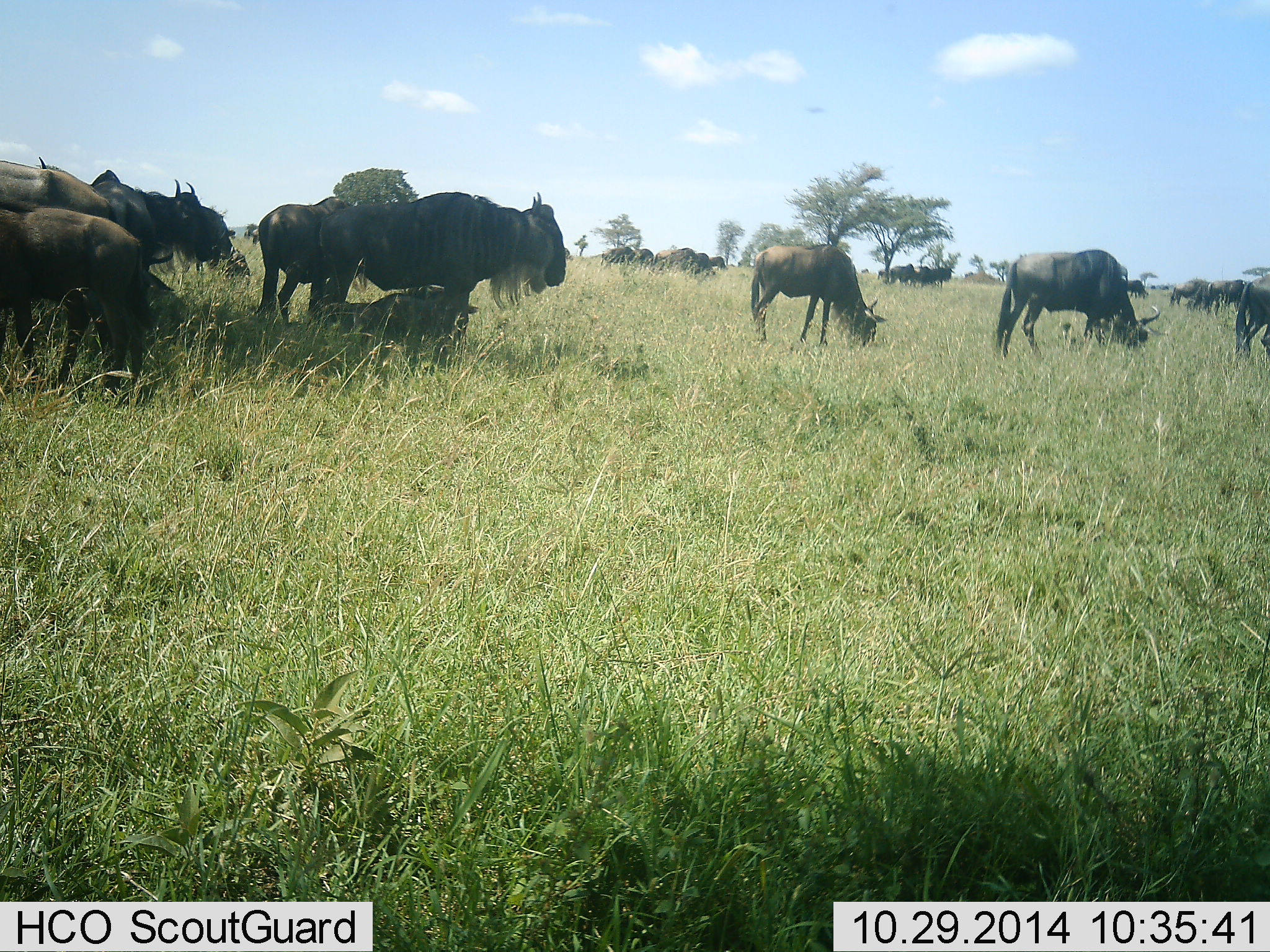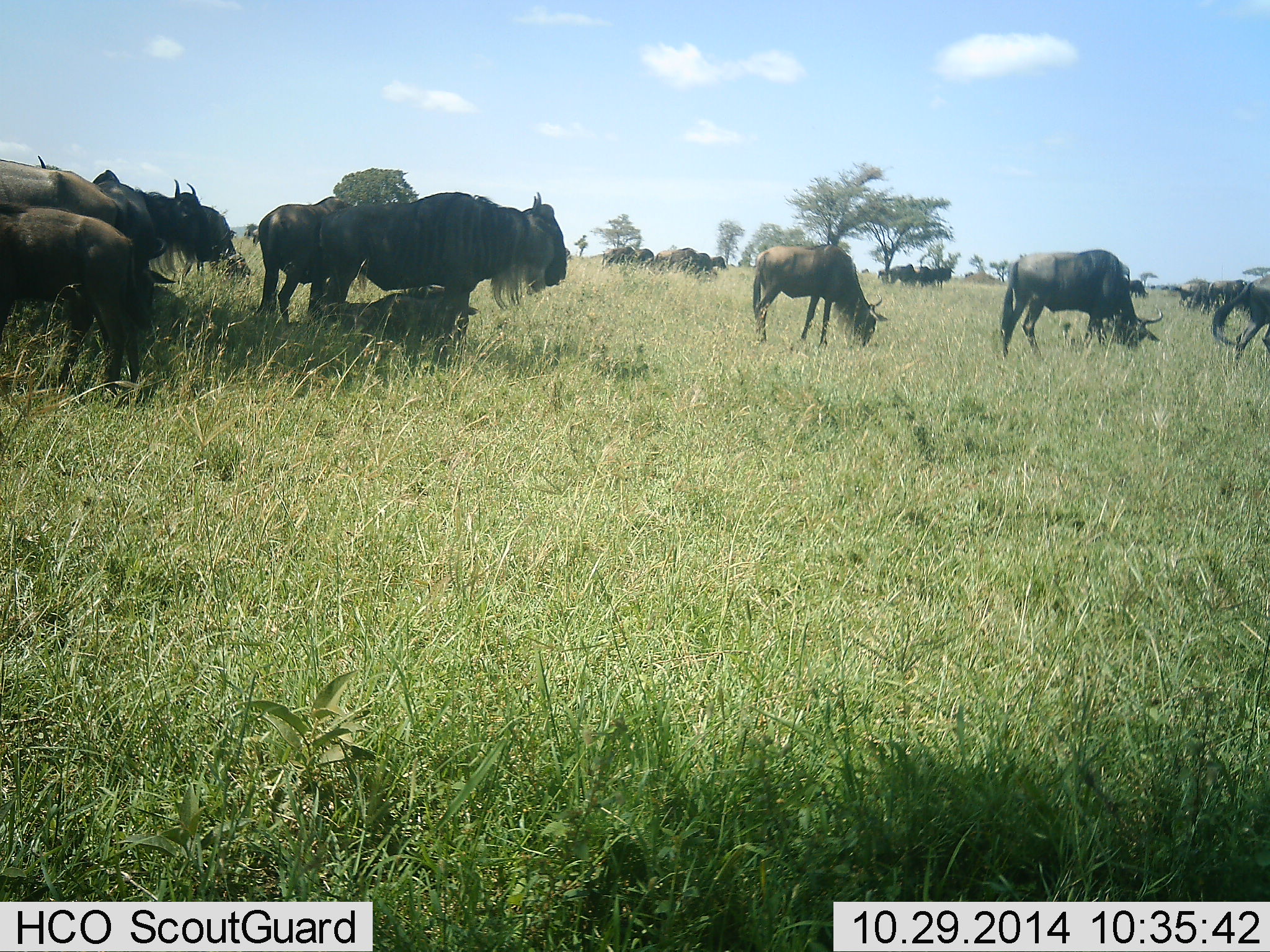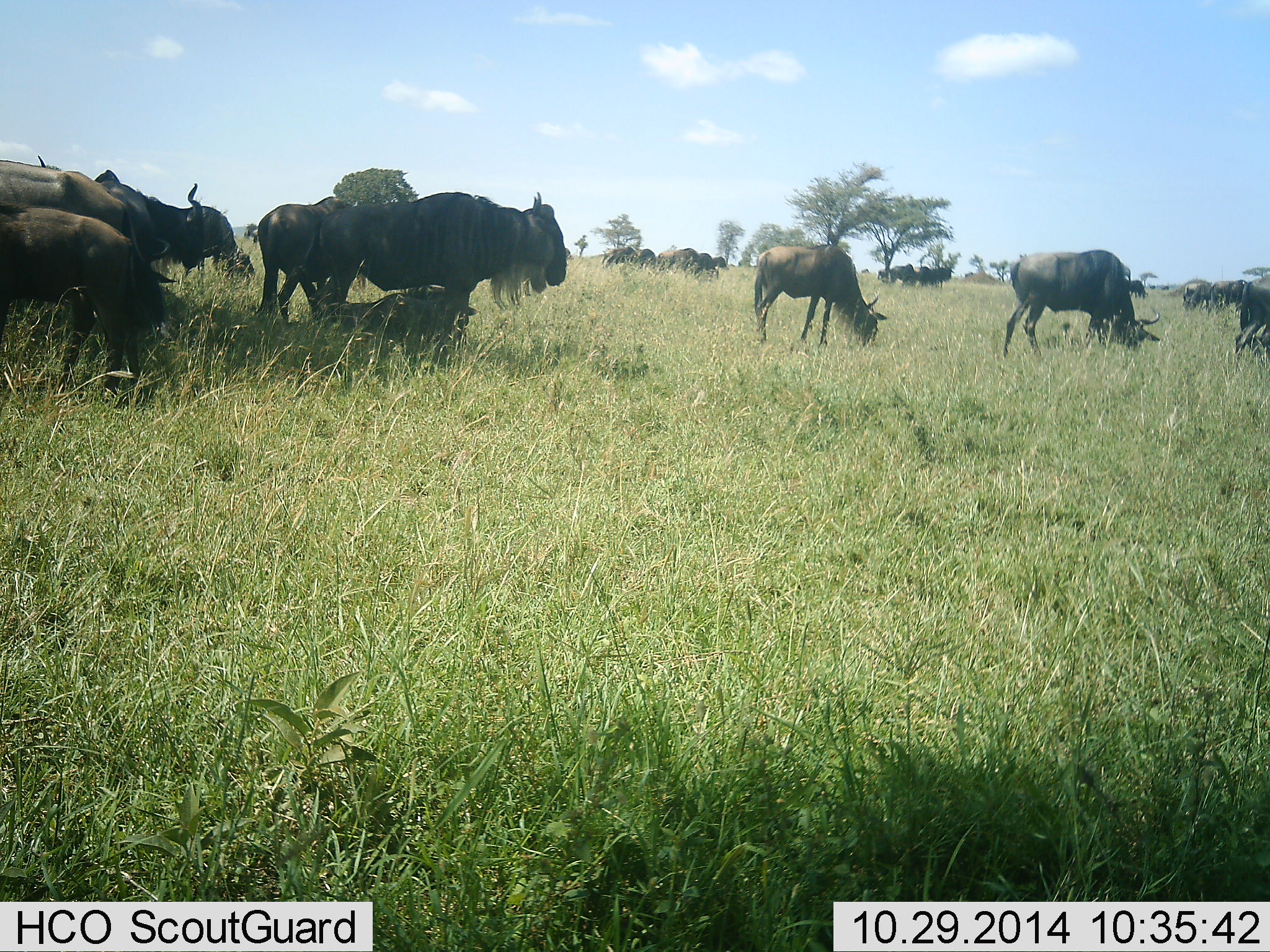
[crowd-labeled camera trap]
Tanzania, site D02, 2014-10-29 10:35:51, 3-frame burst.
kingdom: Animalia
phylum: Chordata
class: Mammalia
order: Artiodactyla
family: Bovidae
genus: Connochaetes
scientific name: Connochaetes taurinus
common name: blue wildebeest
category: wildebeest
Wildebeest (blue wildebeest) (Connochaetes taurinus), count 11-50. Behavior (volunteer vote fractions): standing 100%, resting 60%, moving 30%, interacting 10%. Young present (vote fraction): 10%. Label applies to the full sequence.